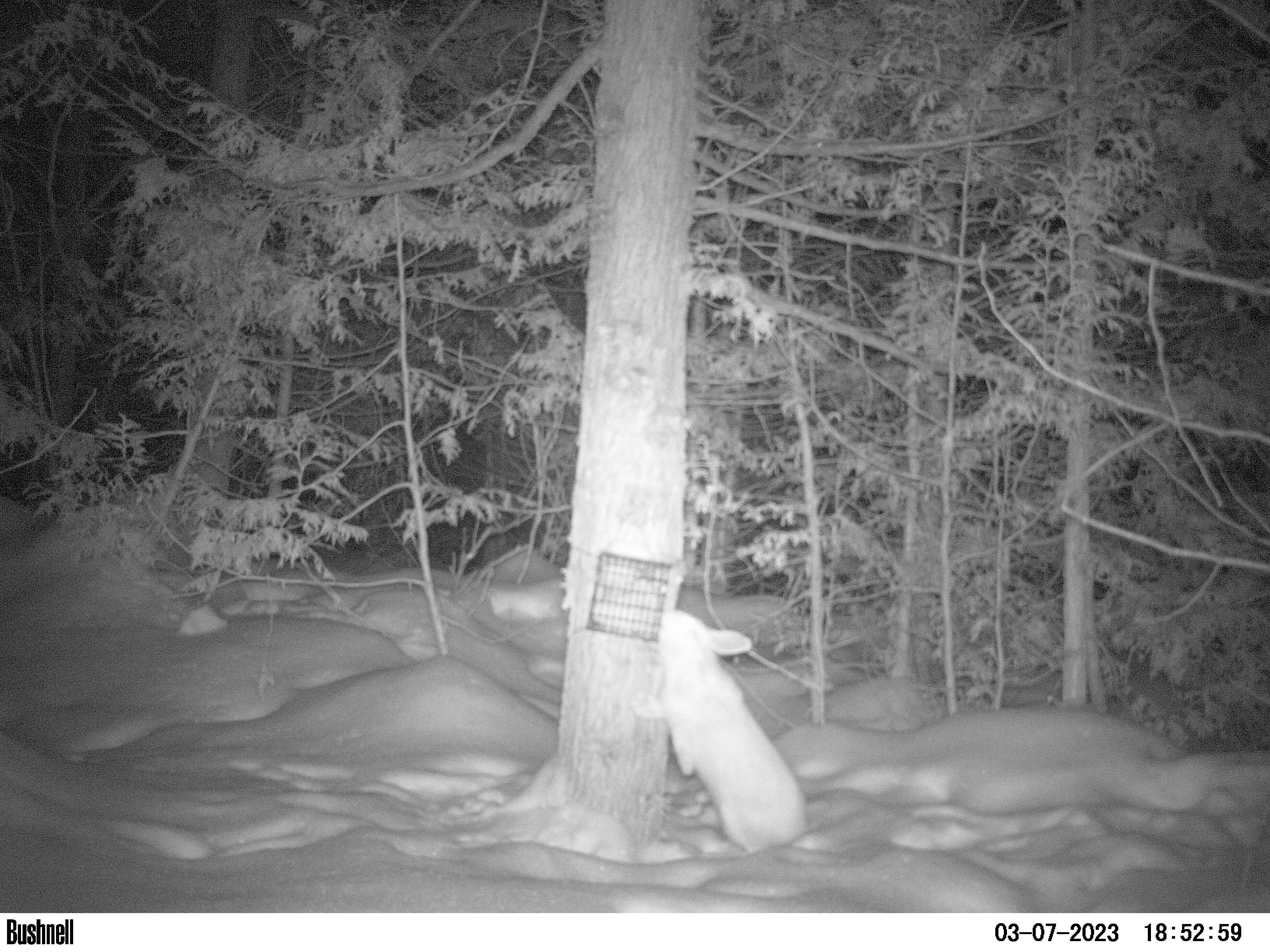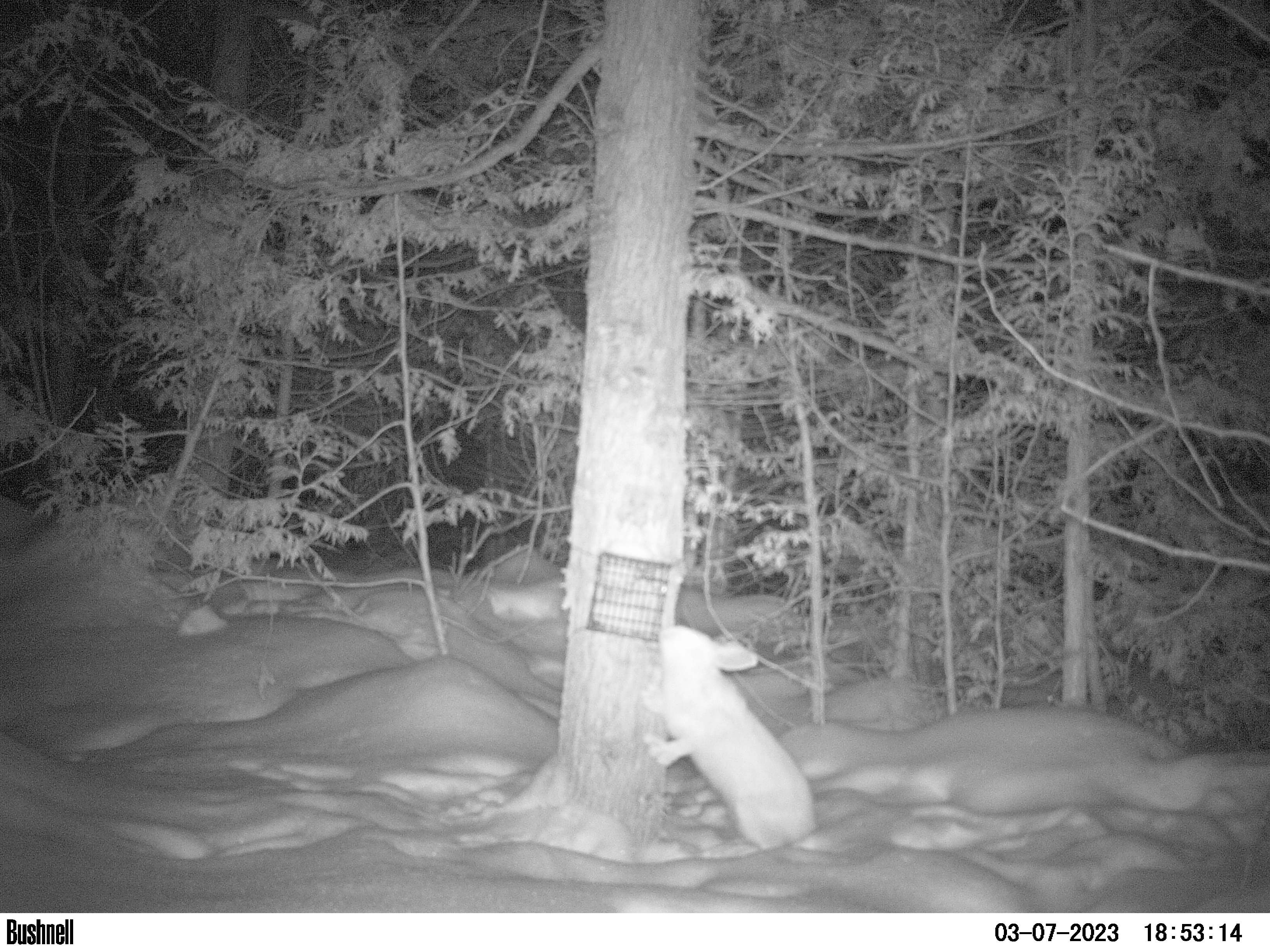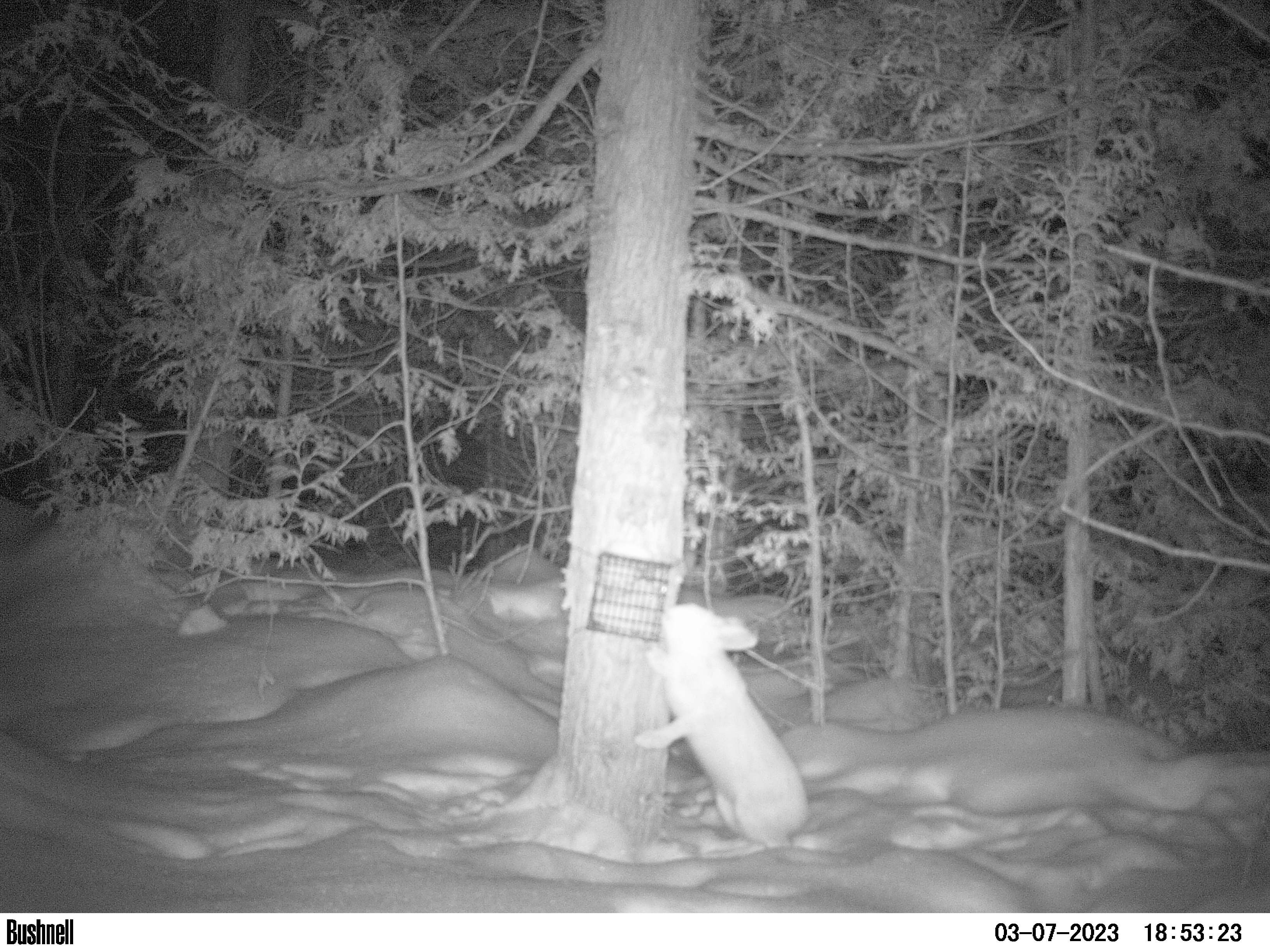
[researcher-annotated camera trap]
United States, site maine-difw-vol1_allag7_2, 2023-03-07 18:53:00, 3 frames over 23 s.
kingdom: Animalia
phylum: Chordata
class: Mammalia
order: Lagomorpha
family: Leporidae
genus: Lepus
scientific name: Lepus americanus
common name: snowshoe hare